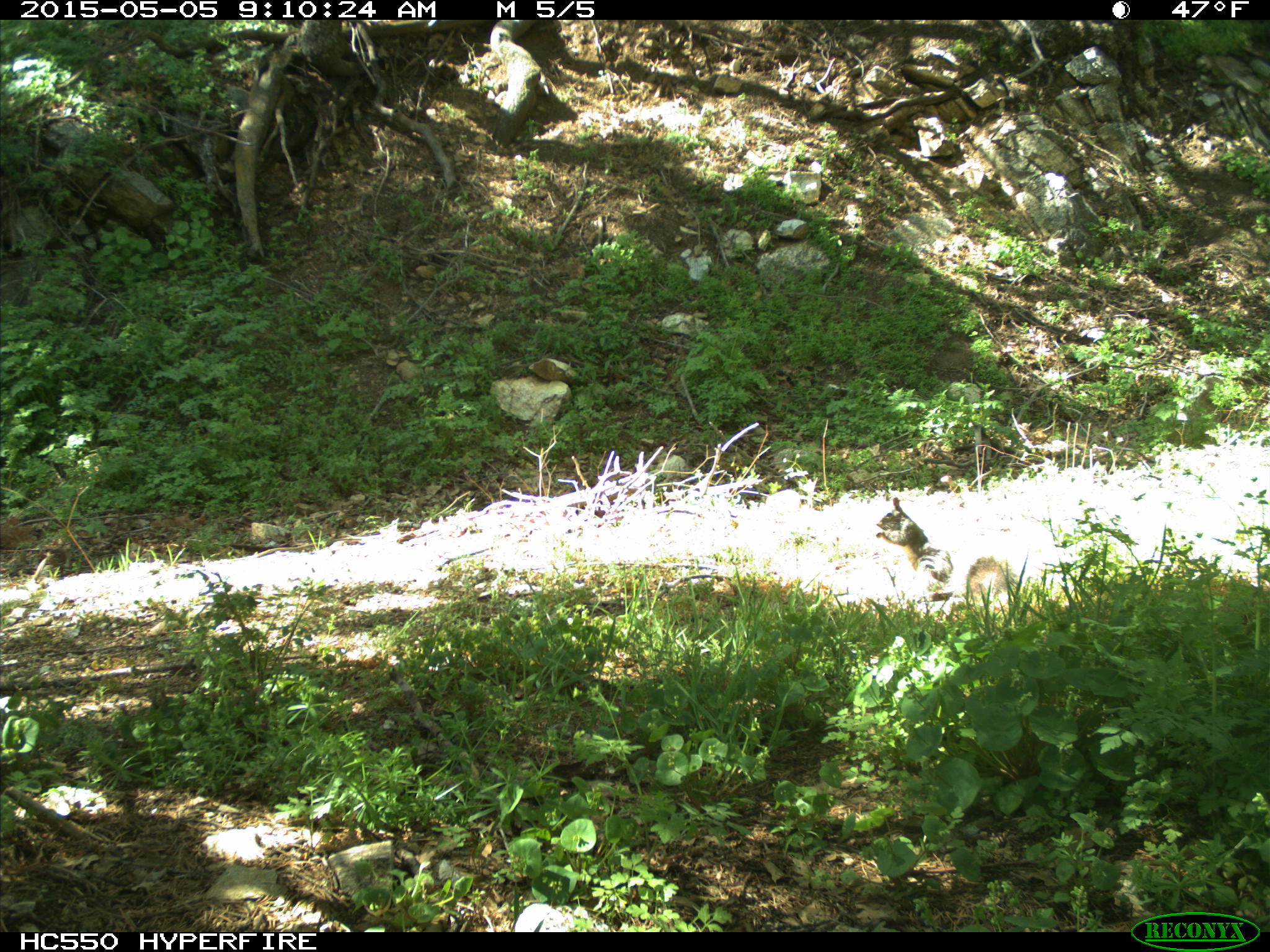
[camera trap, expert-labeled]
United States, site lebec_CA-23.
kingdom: Animalia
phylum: Chordata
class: Mammalia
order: Rodentia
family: Sciuridae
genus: Sciurus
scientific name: Sciurus carolinensis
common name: eastern gray squirrel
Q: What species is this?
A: Sciurus carolinensis (eastern gray squirrel).